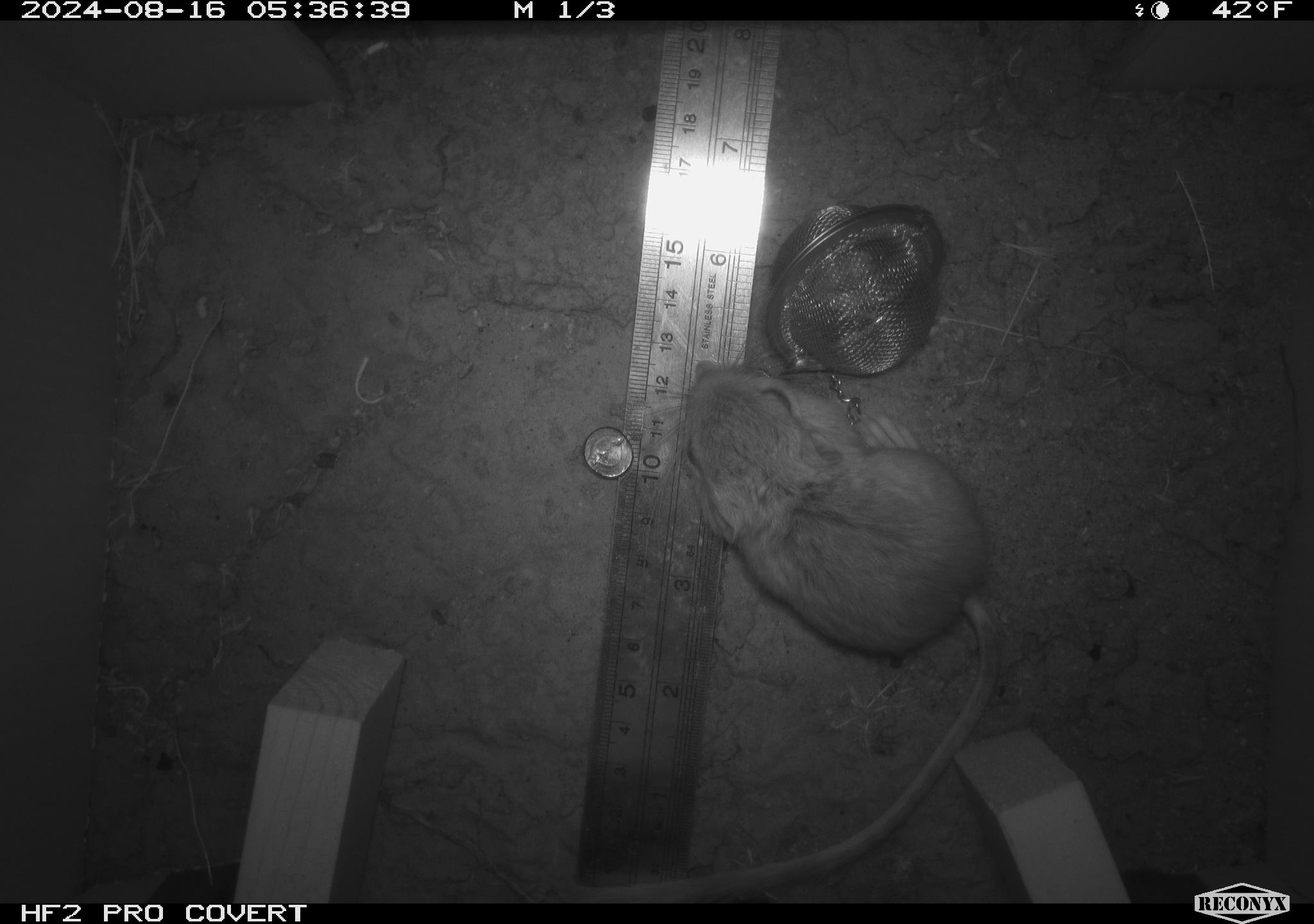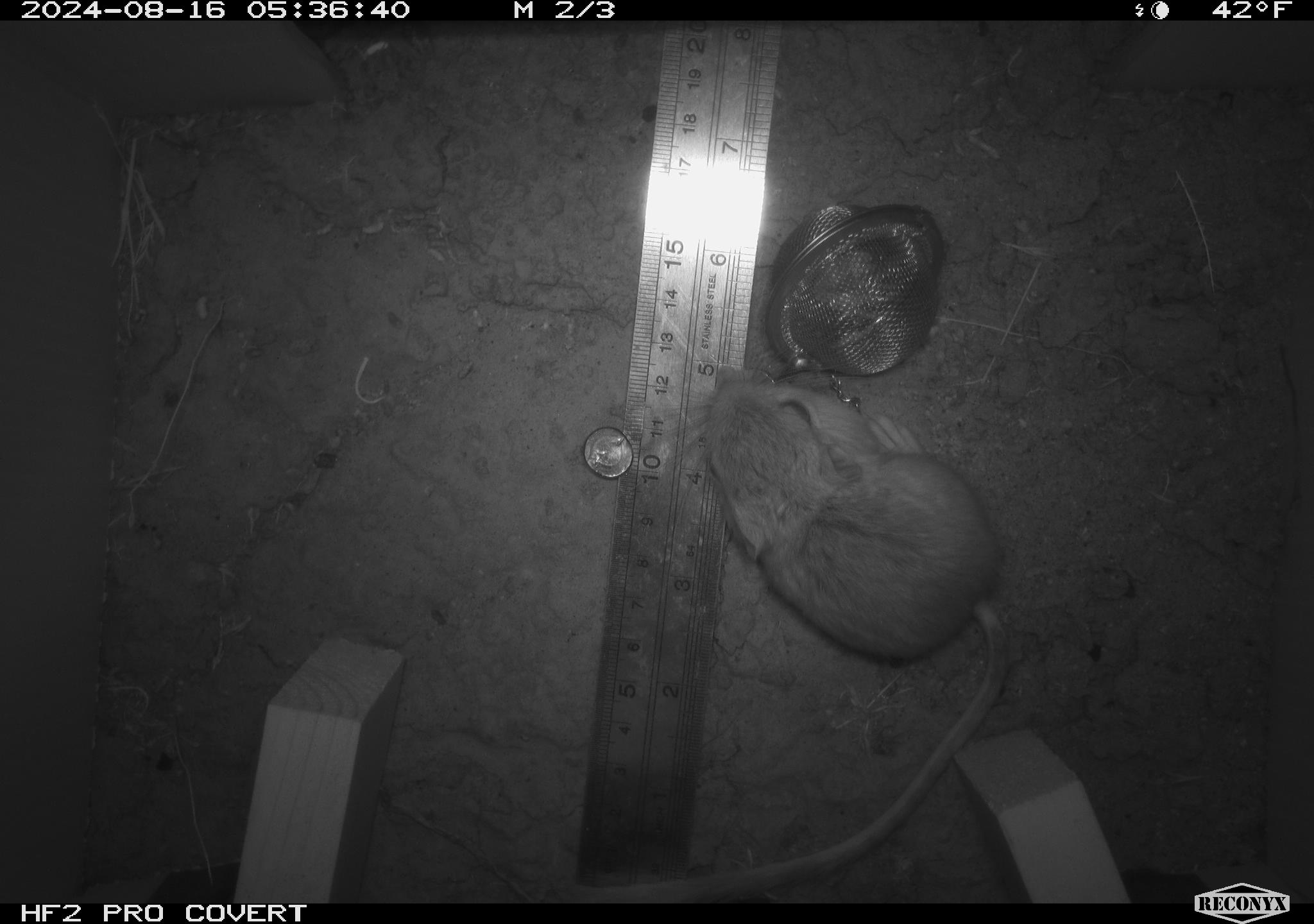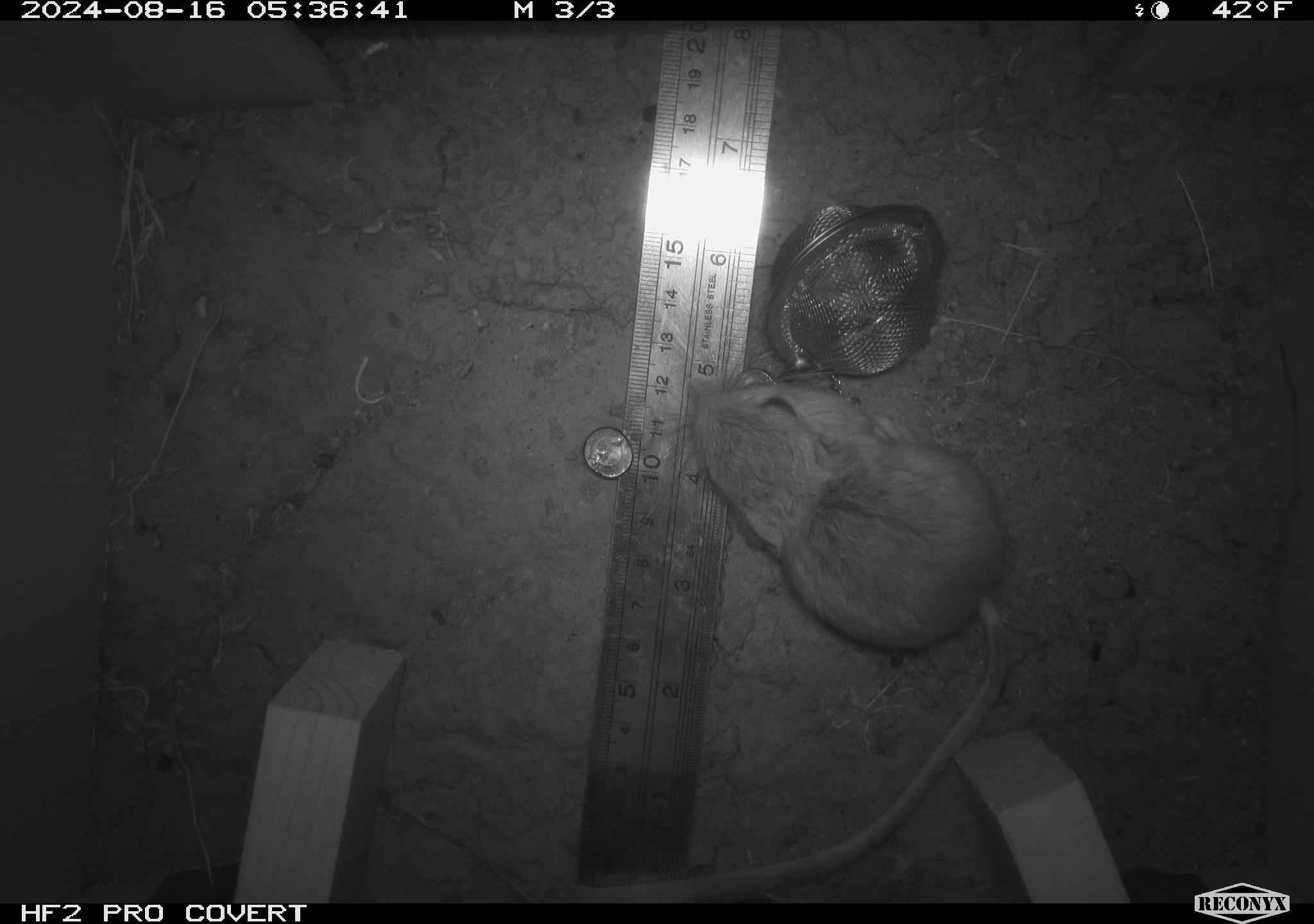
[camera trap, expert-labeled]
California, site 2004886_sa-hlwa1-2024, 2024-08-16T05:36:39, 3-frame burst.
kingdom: Animalia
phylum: Chordata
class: Mammalia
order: Rodentia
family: Heteromyidae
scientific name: Heteromyidae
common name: kangaroo rats and pocket mice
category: heteromyidae family